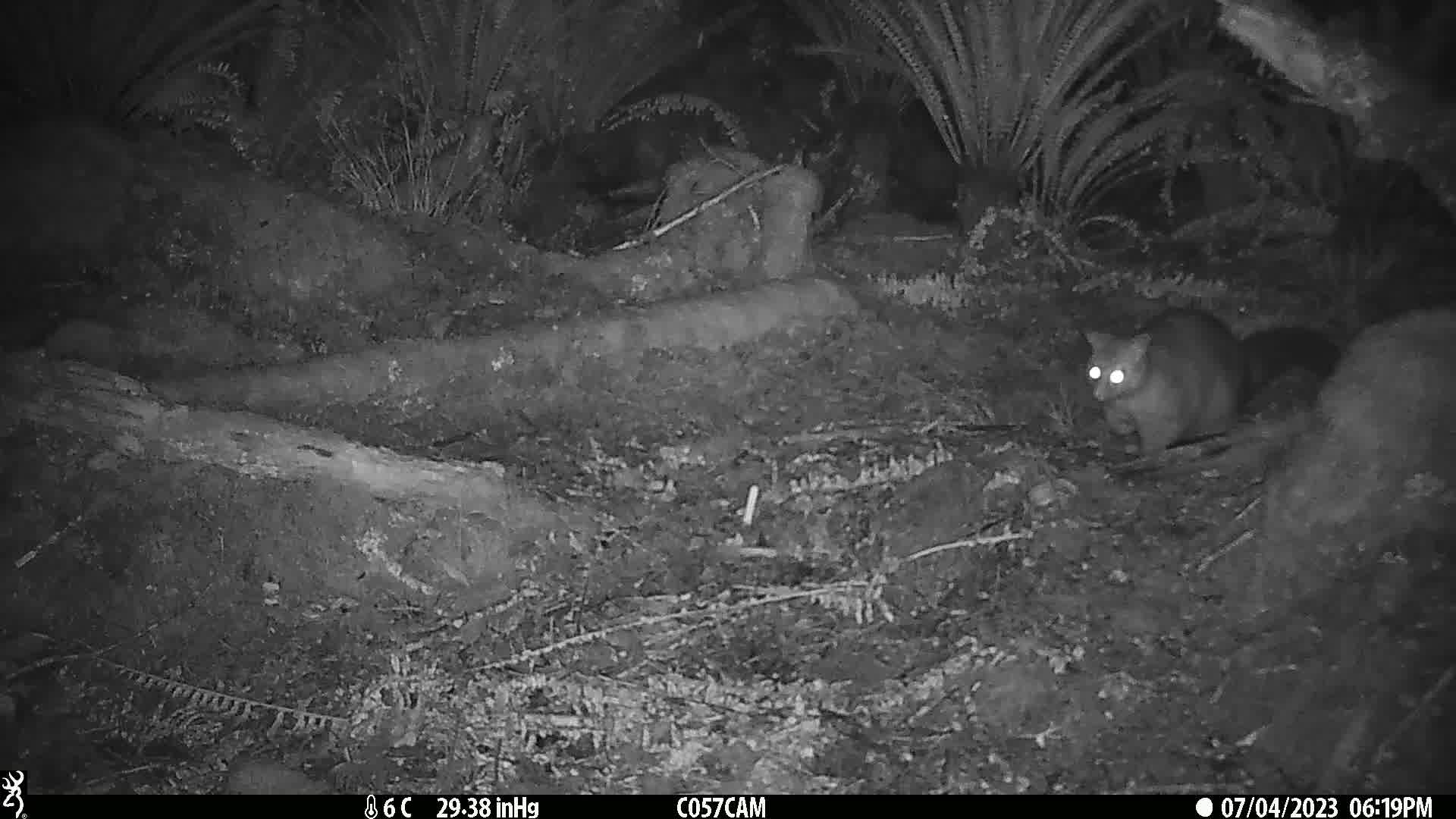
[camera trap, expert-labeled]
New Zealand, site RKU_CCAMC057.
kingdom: Animalia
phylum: Chordata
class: Mammalia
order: Diprotodontia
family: Phalangeridae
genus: Trichosurus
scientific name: Trichosurus vulpecula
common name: common brushtail possum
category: possum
Possum (common brushtail possum) (Trichosurus vulpecula).